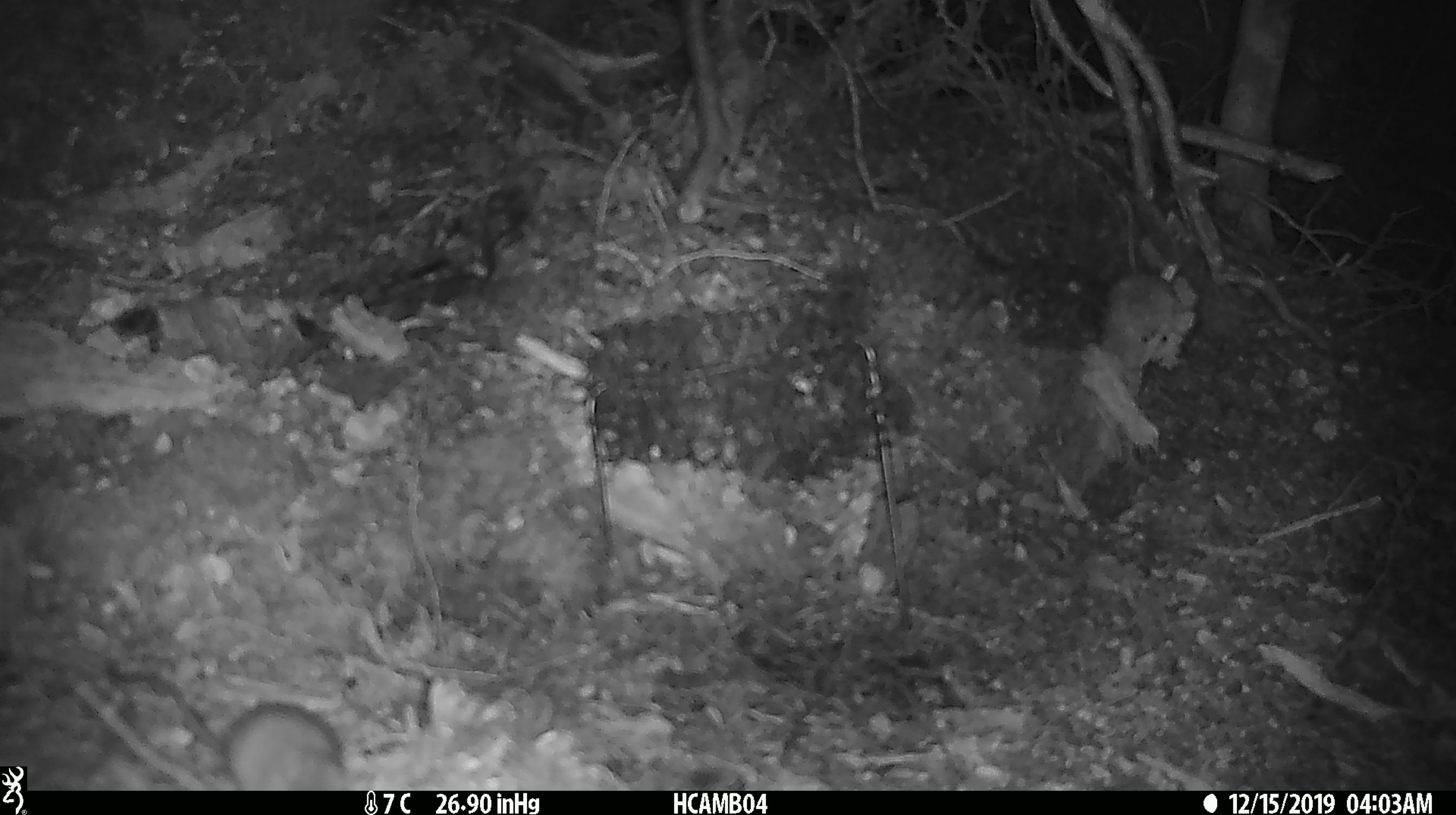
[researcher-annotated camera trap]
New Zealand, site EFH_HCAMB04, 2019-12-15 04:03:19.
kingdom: Animalia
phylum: Chordata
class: Mammalia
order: Rodentia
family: Muridae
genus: Mus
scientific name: Mus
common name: mouse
Mouse (Mus).